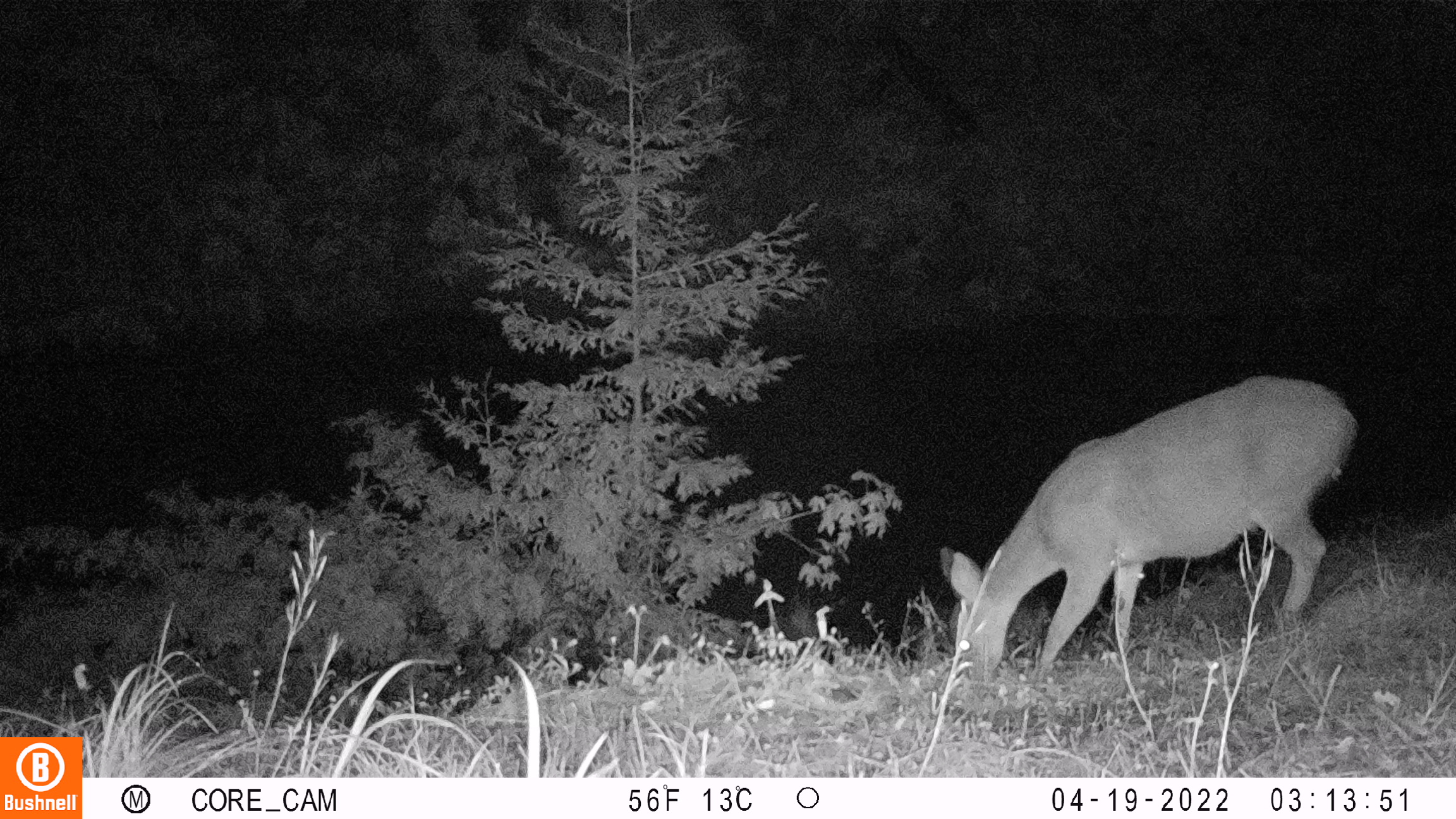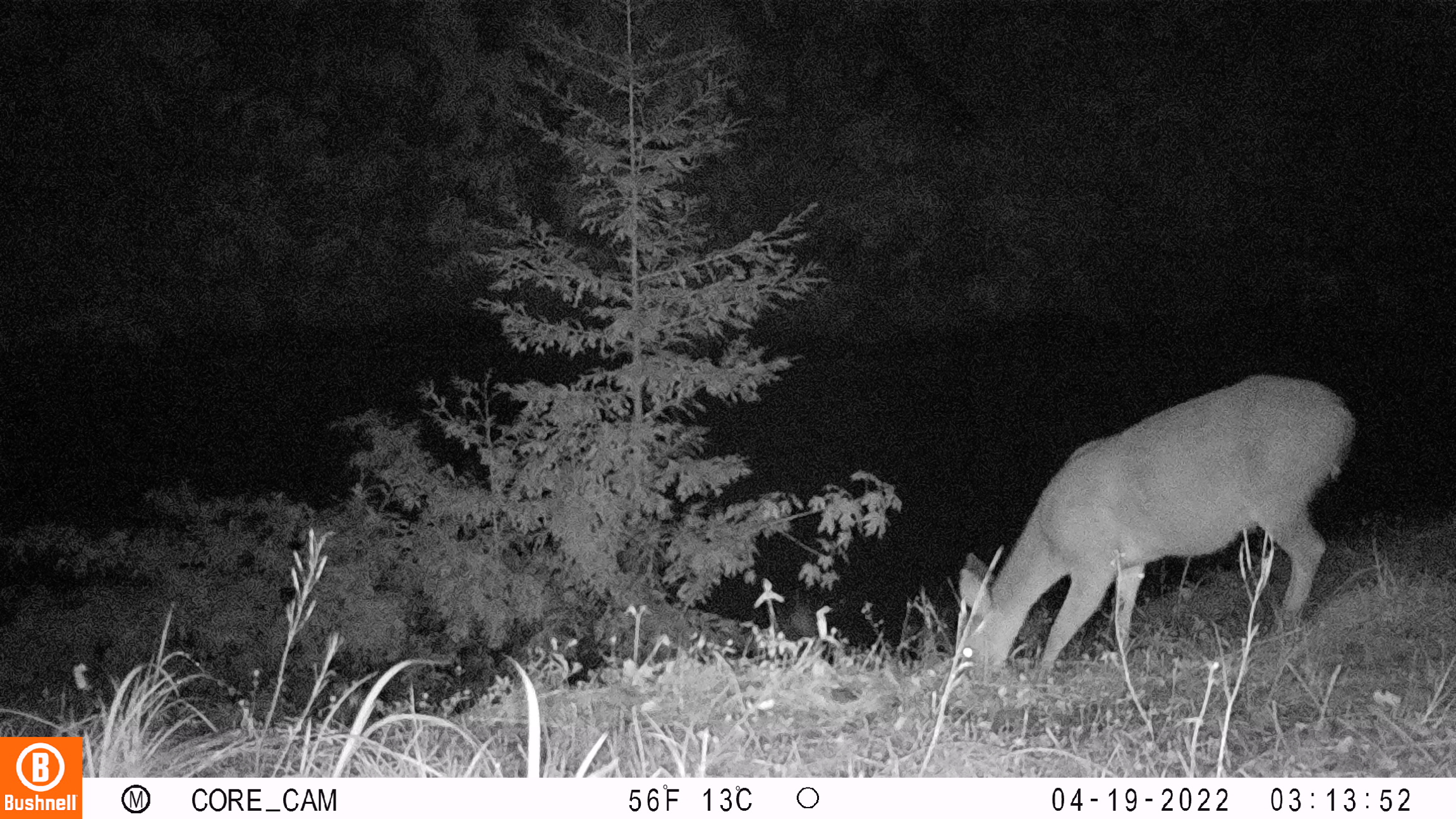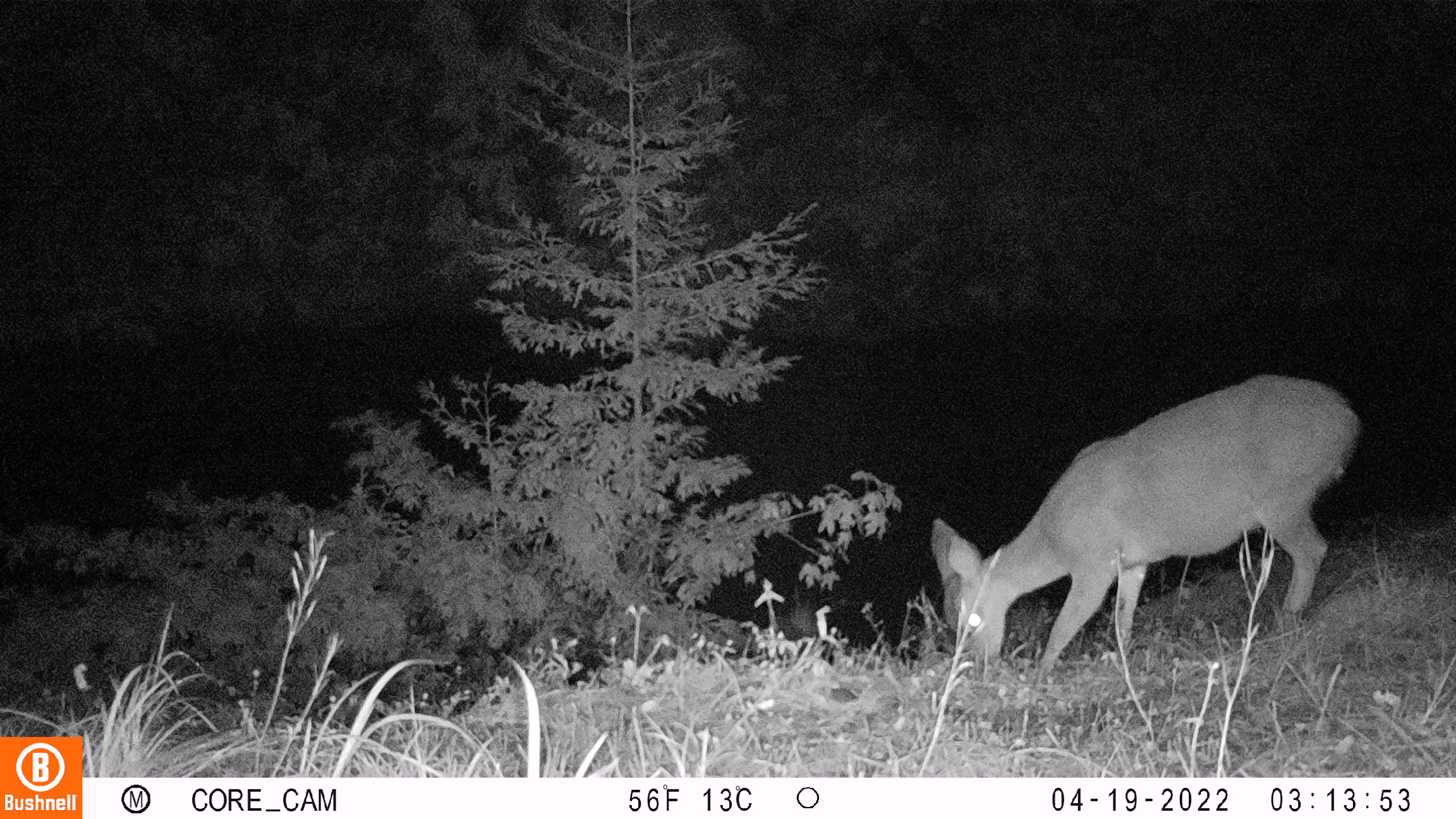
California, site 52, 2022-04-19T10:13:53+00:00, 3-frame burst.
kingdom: Animalia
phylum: Chordata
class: Mammalia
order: Artiodactyla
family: Cervidae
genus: Odocoileus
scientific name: Odocoileus hemionus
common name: mule deer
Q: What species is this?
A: Mule deer (Odocoileus hemionus).